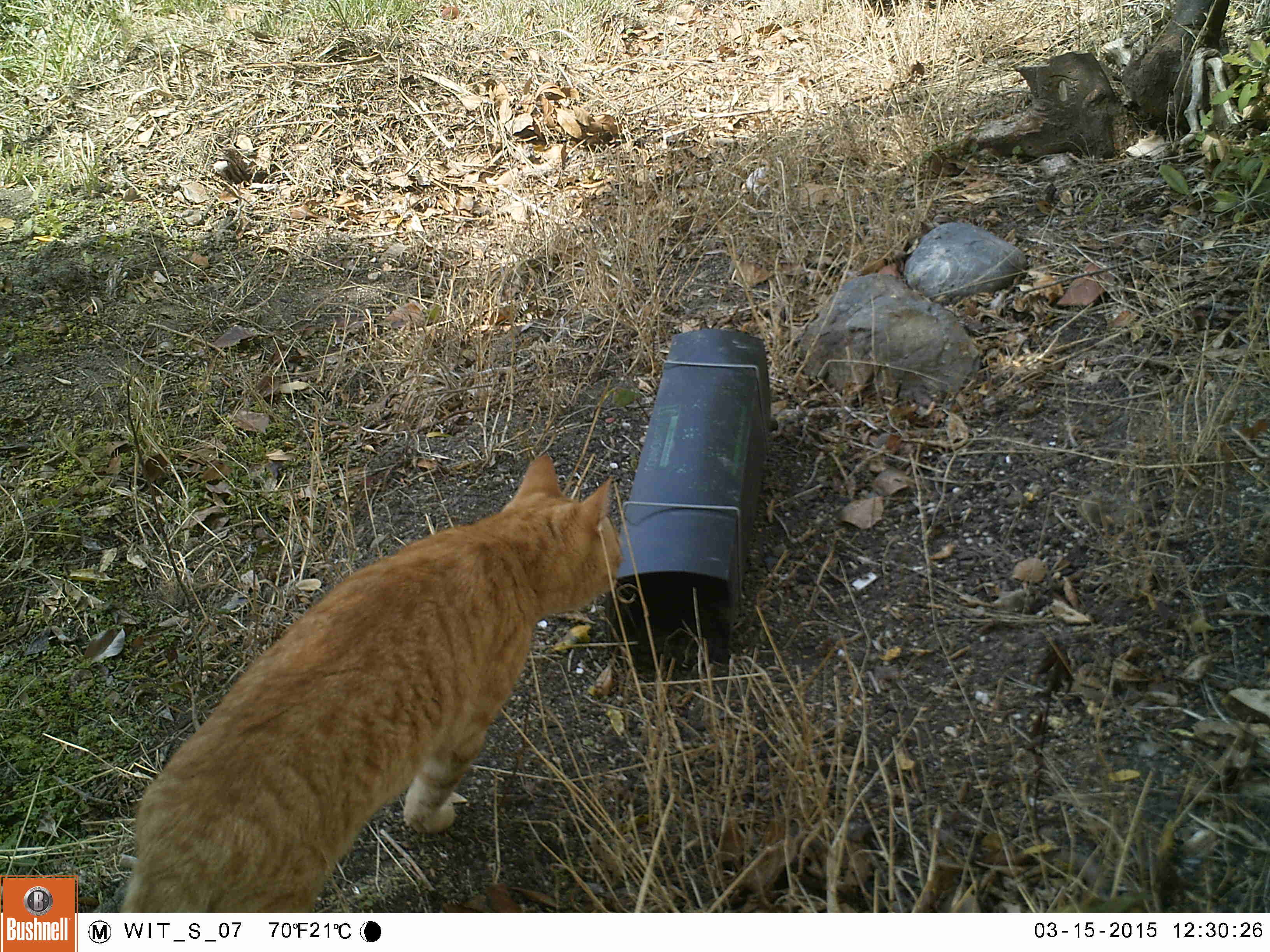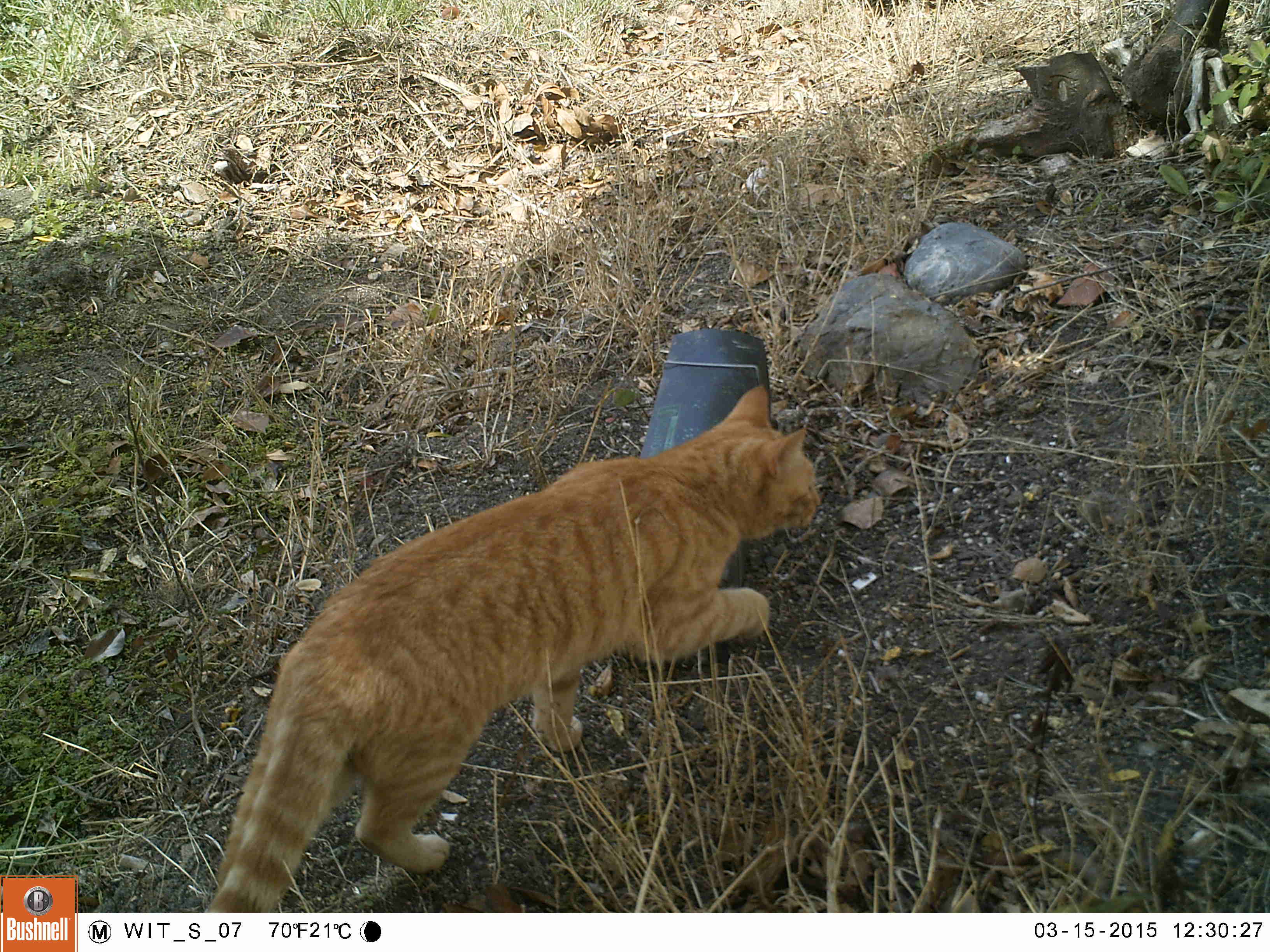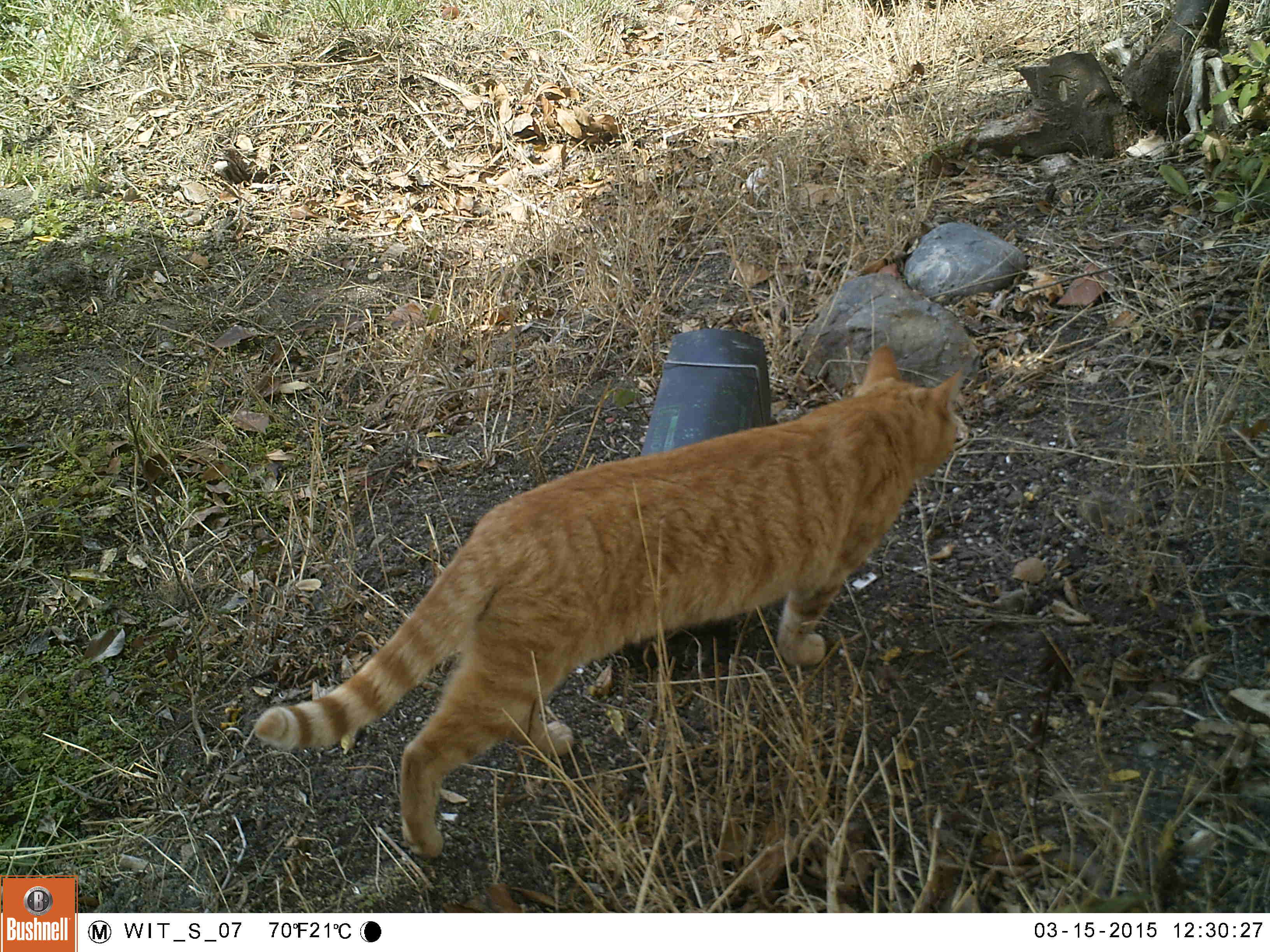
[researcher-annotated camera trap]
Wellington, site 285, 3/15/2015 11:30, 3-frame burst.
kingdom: Animalia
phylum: Chordata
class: Mammalia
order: Carnivora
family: Felidae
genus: Felis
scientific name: Felis catus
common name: cat